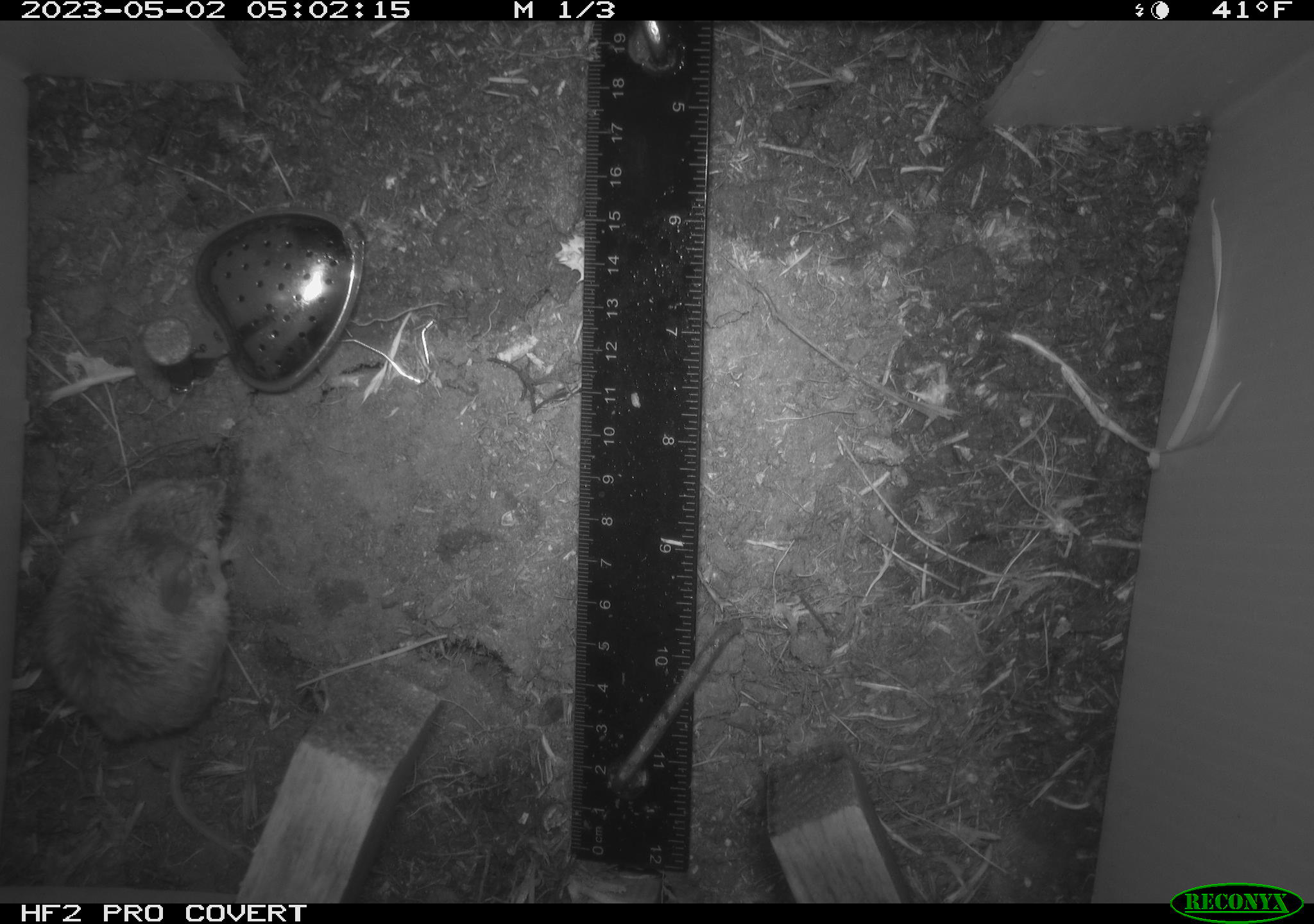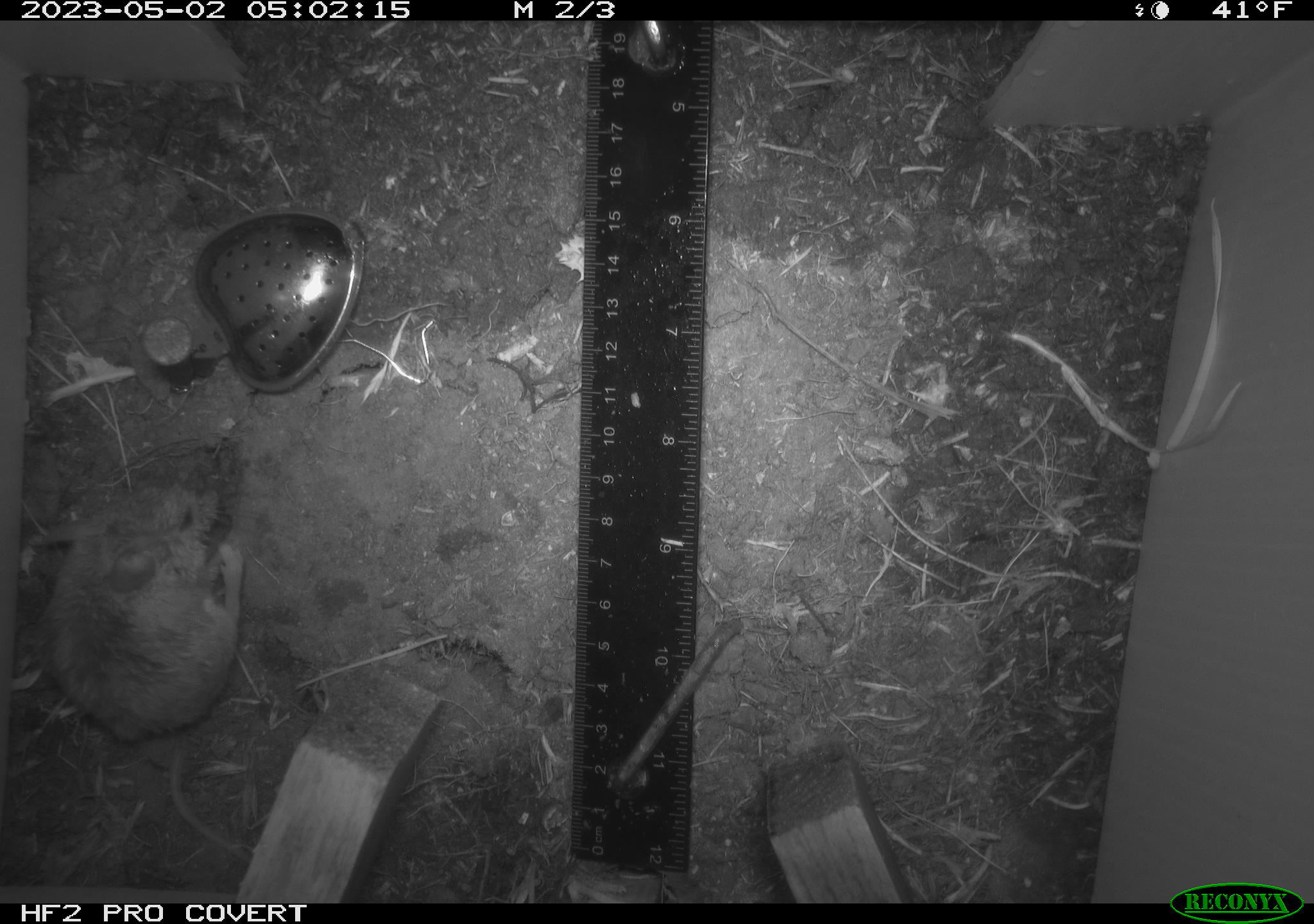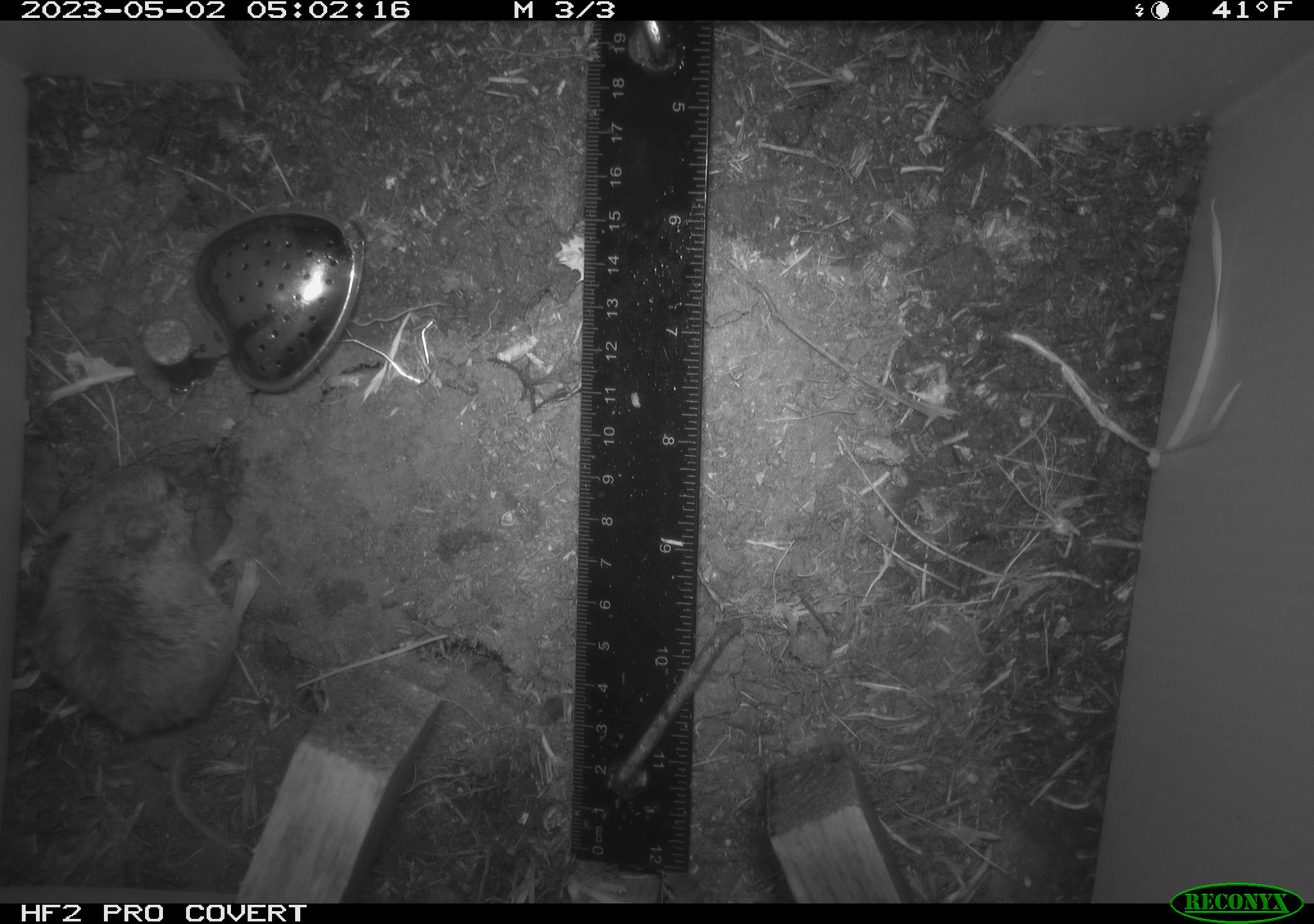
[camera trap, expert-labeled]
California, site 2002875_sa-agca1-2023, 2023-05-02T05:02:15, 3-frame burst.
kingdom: Animalia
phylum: Chordata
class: Mammalia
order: Rodentia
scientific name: Rodentia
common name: mouse species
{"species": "mouse species (Rodentia)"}